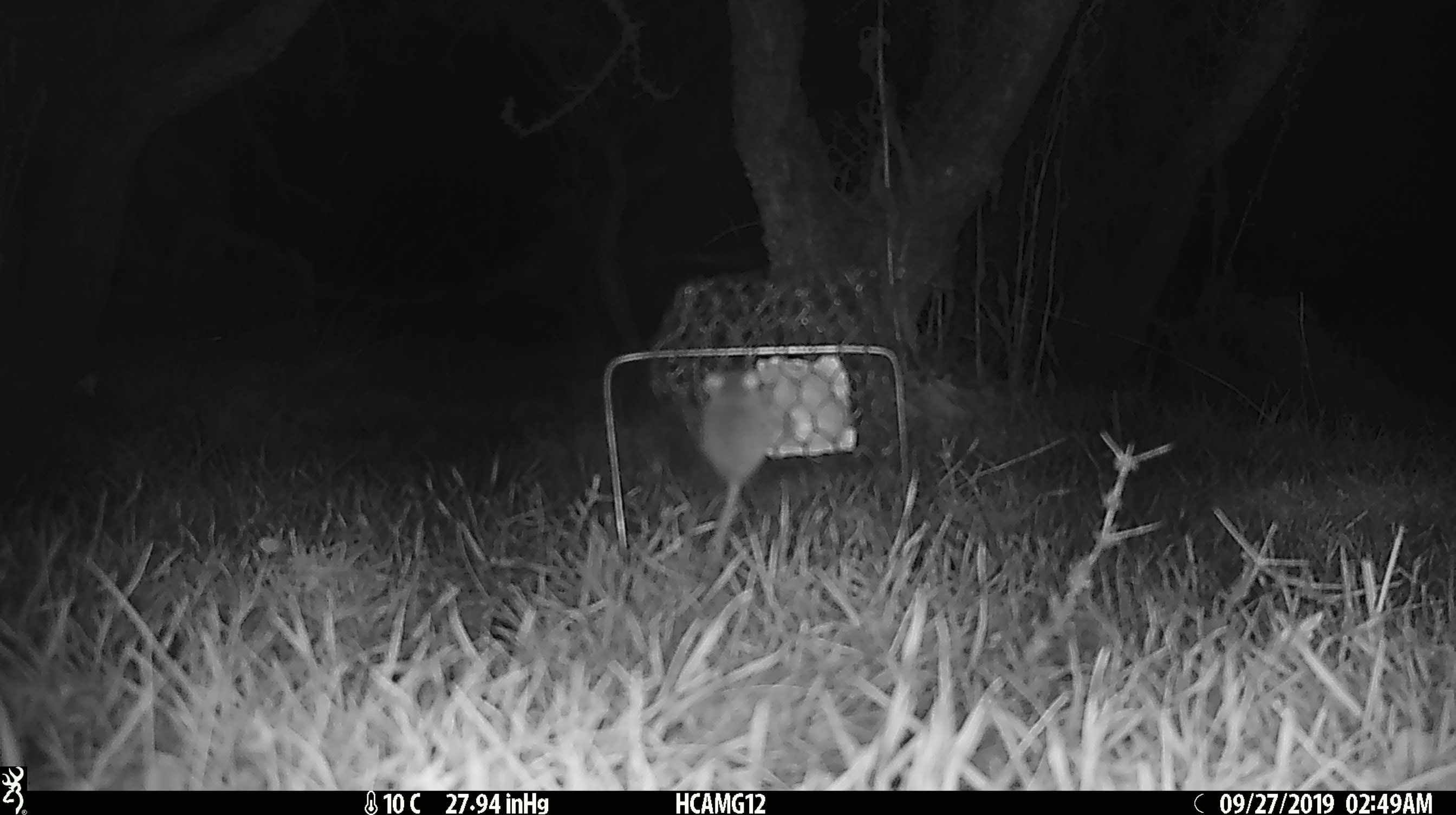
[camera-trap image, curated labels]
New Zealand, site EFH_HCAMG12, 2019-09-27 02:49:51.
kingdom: Animalia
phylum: Chordata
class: Mammalia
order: Rodentia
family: Muridae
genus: Mus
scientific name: Mus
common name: mouse